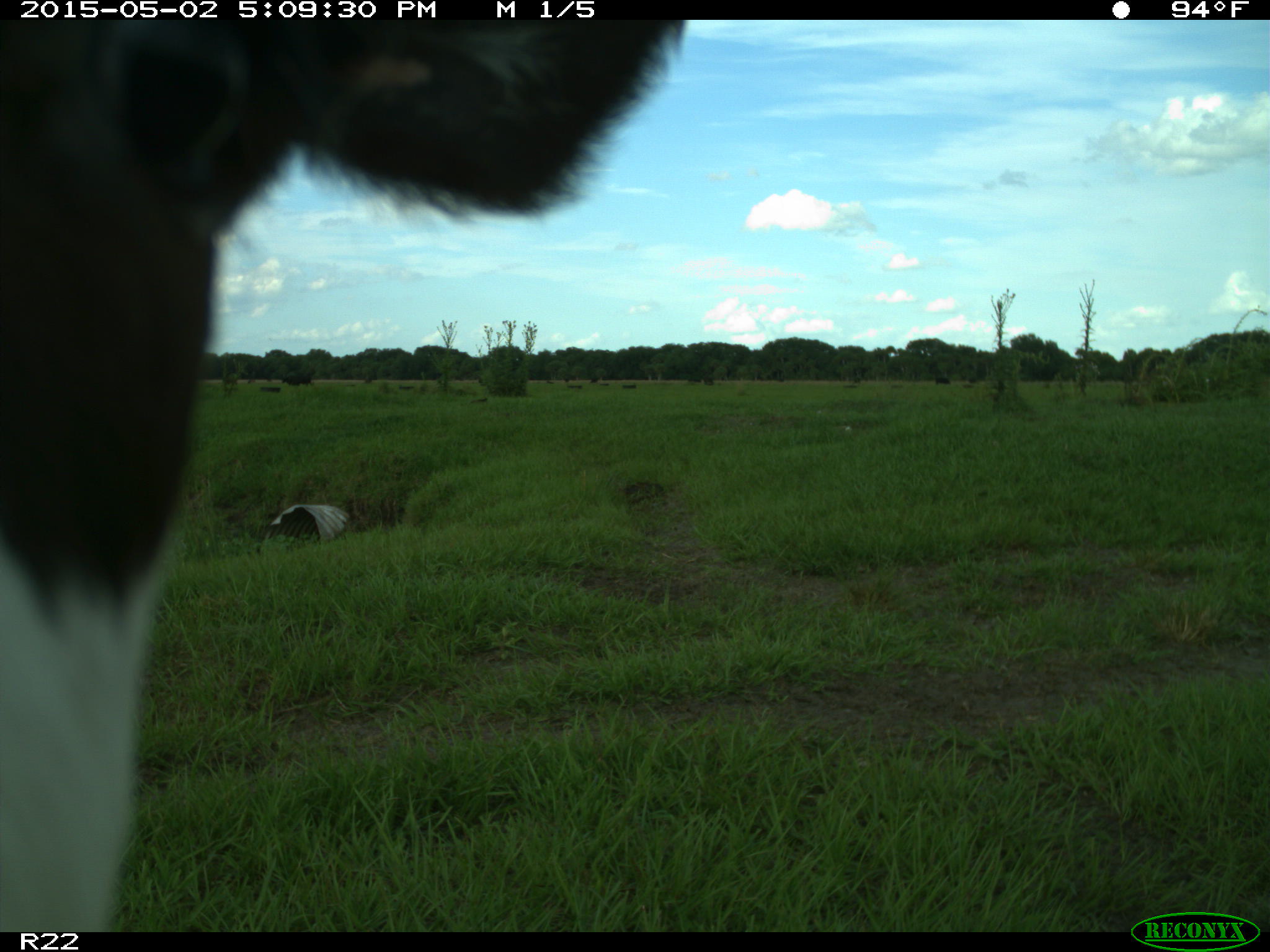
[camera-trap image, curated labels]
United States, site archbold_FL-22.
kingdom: Animalia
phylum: Chordata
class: Mammalia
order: Artiodactyla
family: Bovidae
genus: Bos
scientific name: Bos taurus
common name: domestic cow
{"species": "Bos taurus (domestic cow)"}